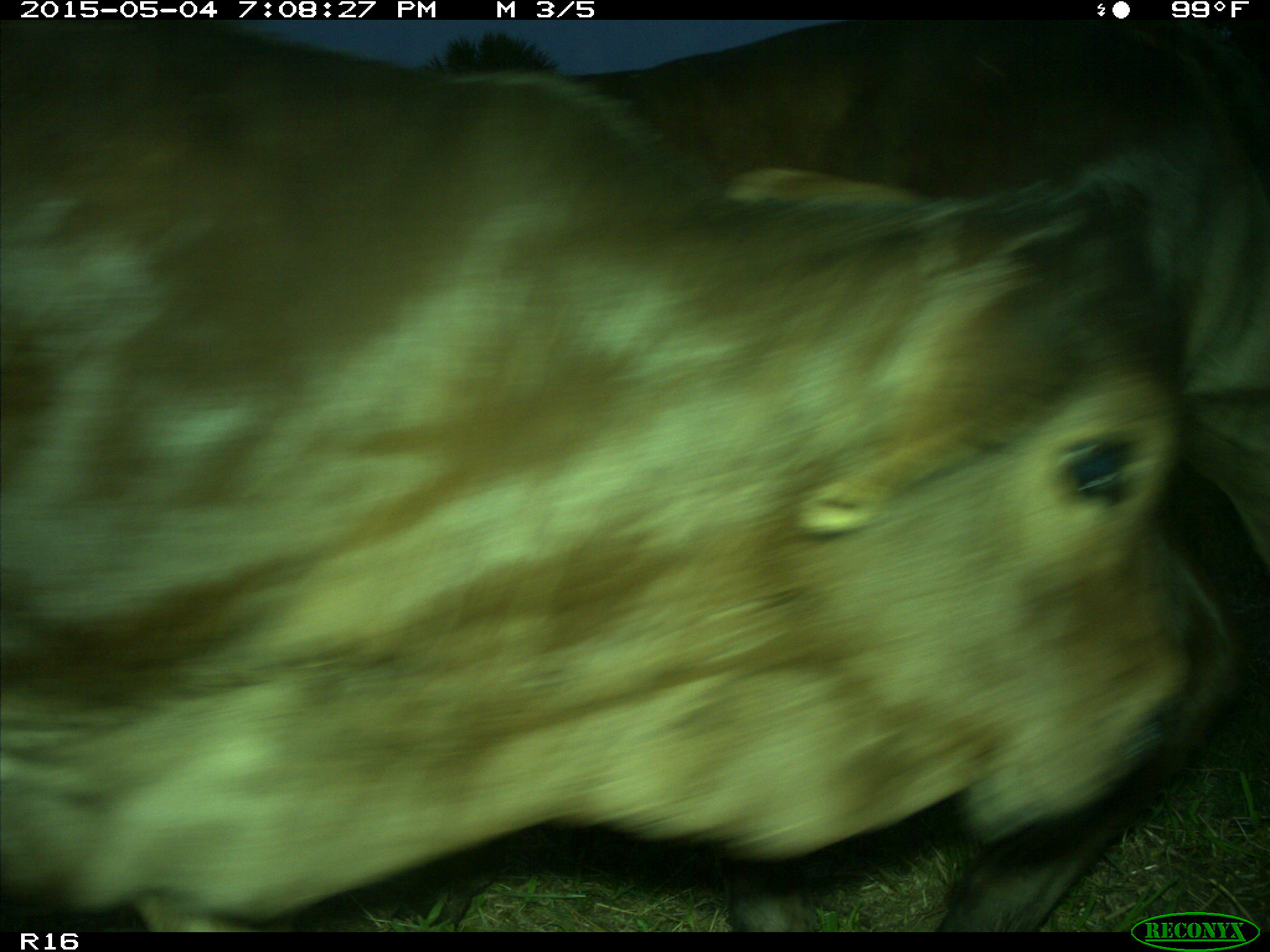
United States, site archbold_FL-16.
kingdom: Animalia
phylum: Chordata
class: Mammalia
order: Artiodactyla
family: Bovidae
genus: Bos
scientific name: Bos taurus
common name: domestic cow